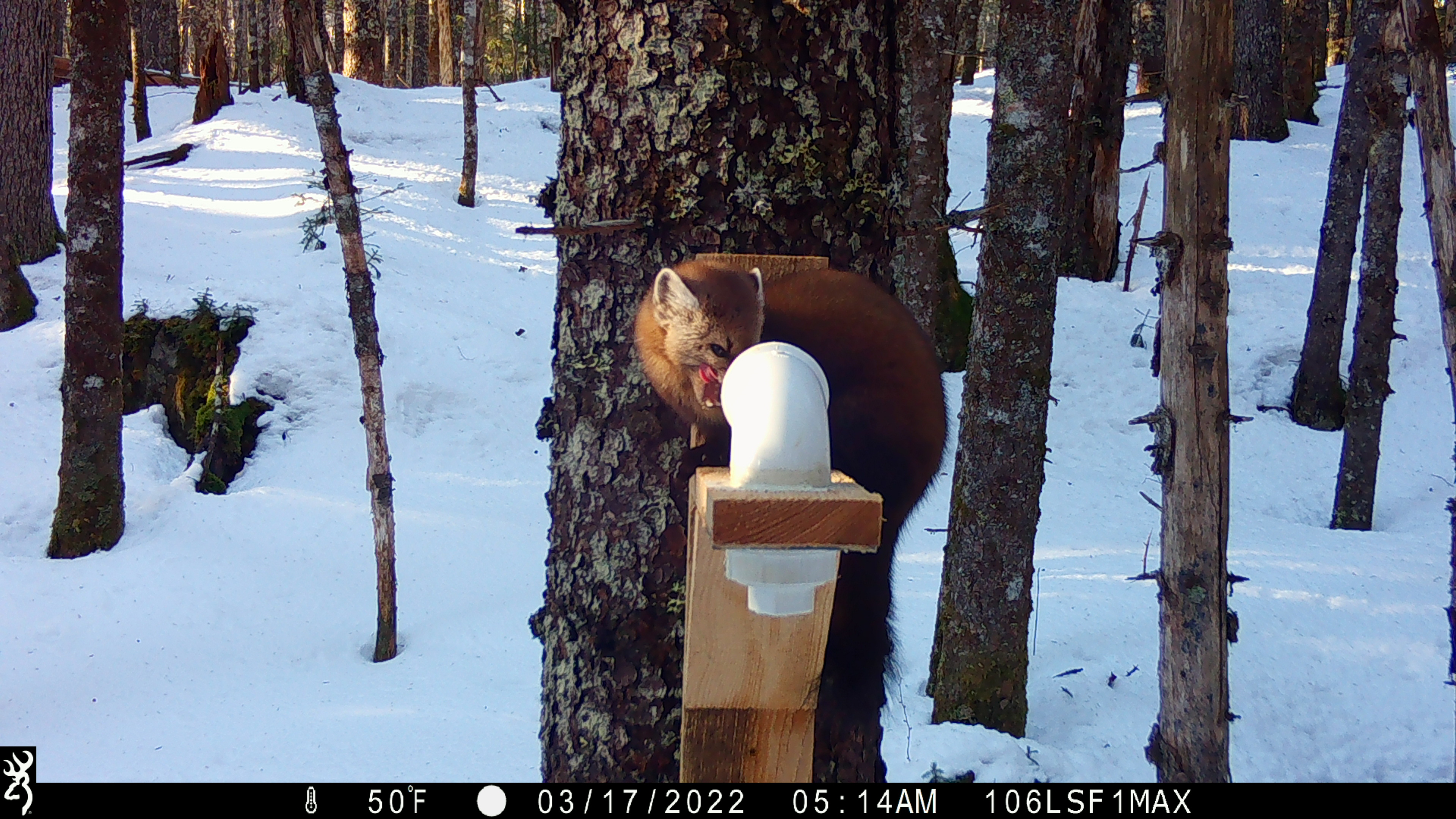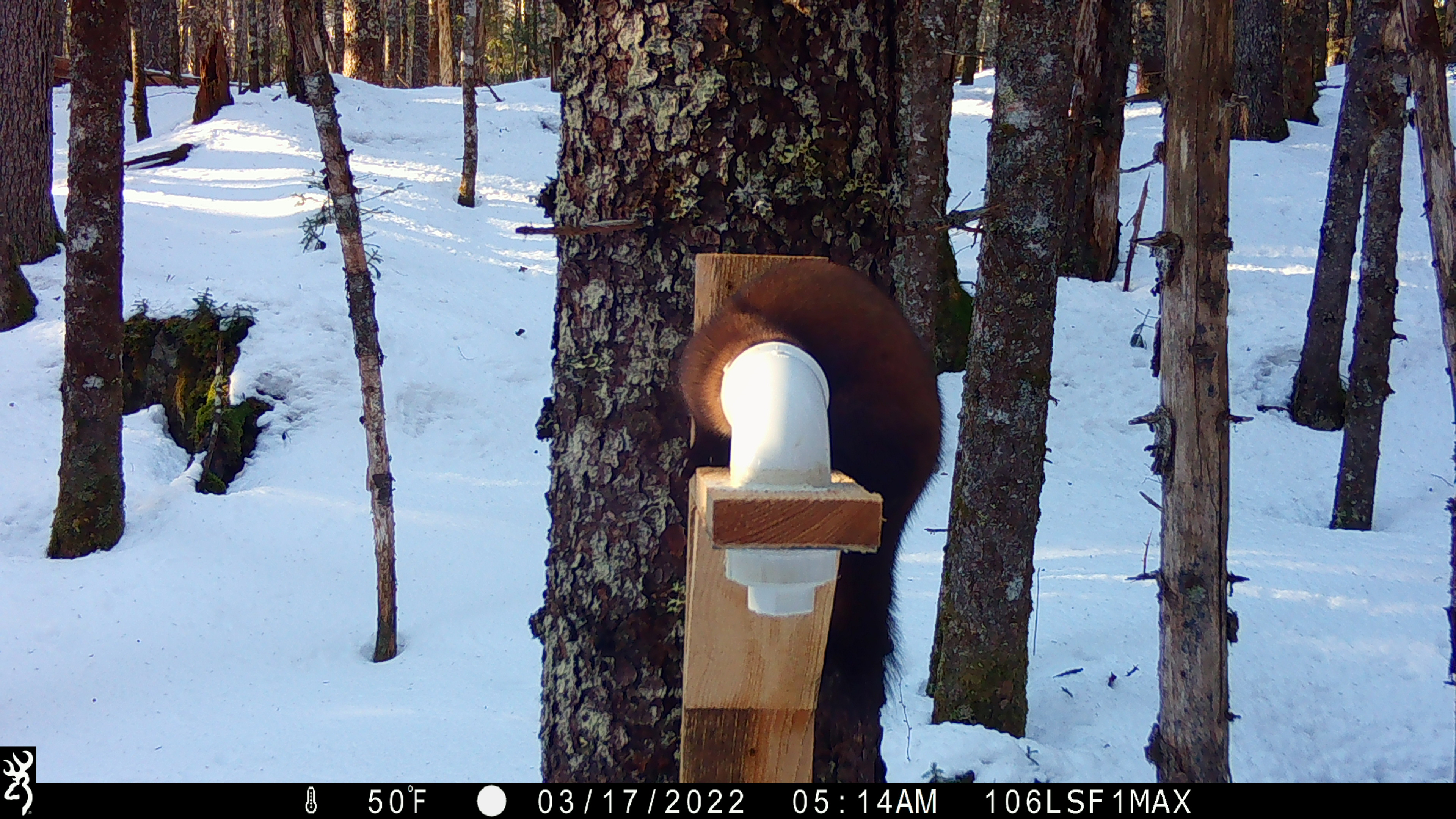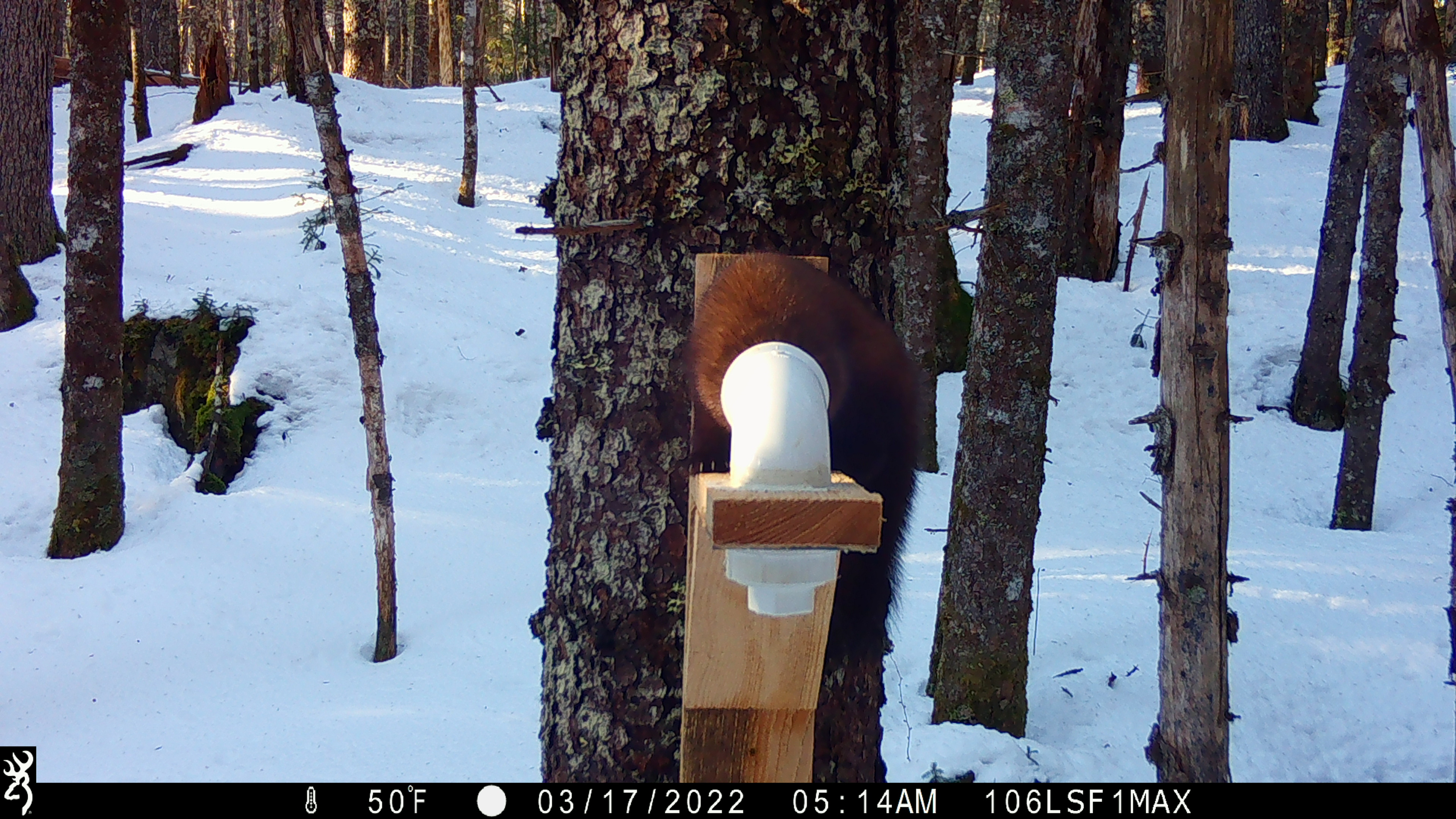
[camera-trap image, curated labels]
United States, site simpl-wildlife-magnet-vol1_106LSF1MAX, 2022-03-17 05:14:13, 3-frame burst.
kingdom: Animalia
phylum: Chordata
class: Mammalia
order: Carnivora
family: Mustelidae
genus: Martes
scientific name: Martes americana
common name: american marten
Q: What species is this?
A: American marten (Martes americana).